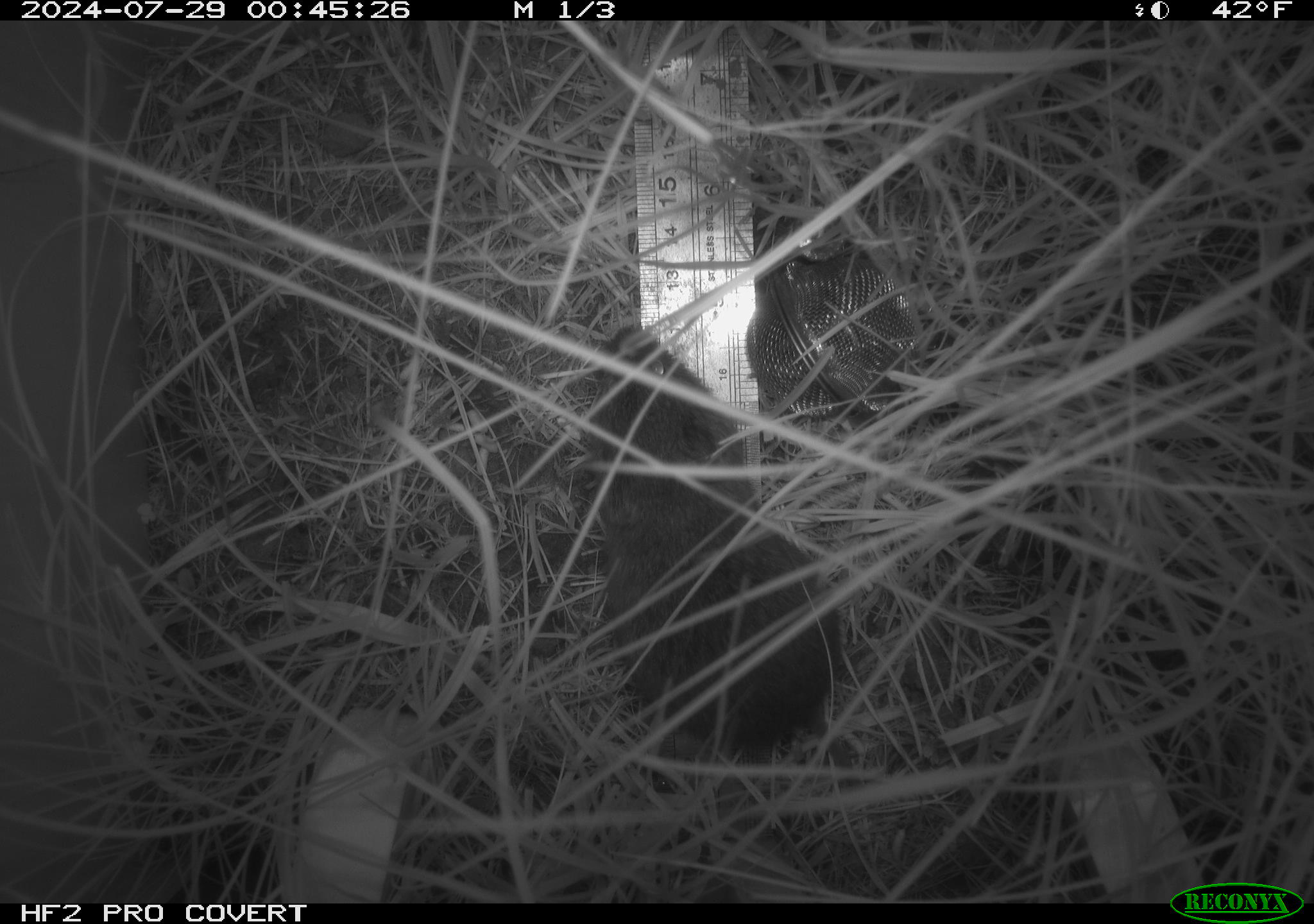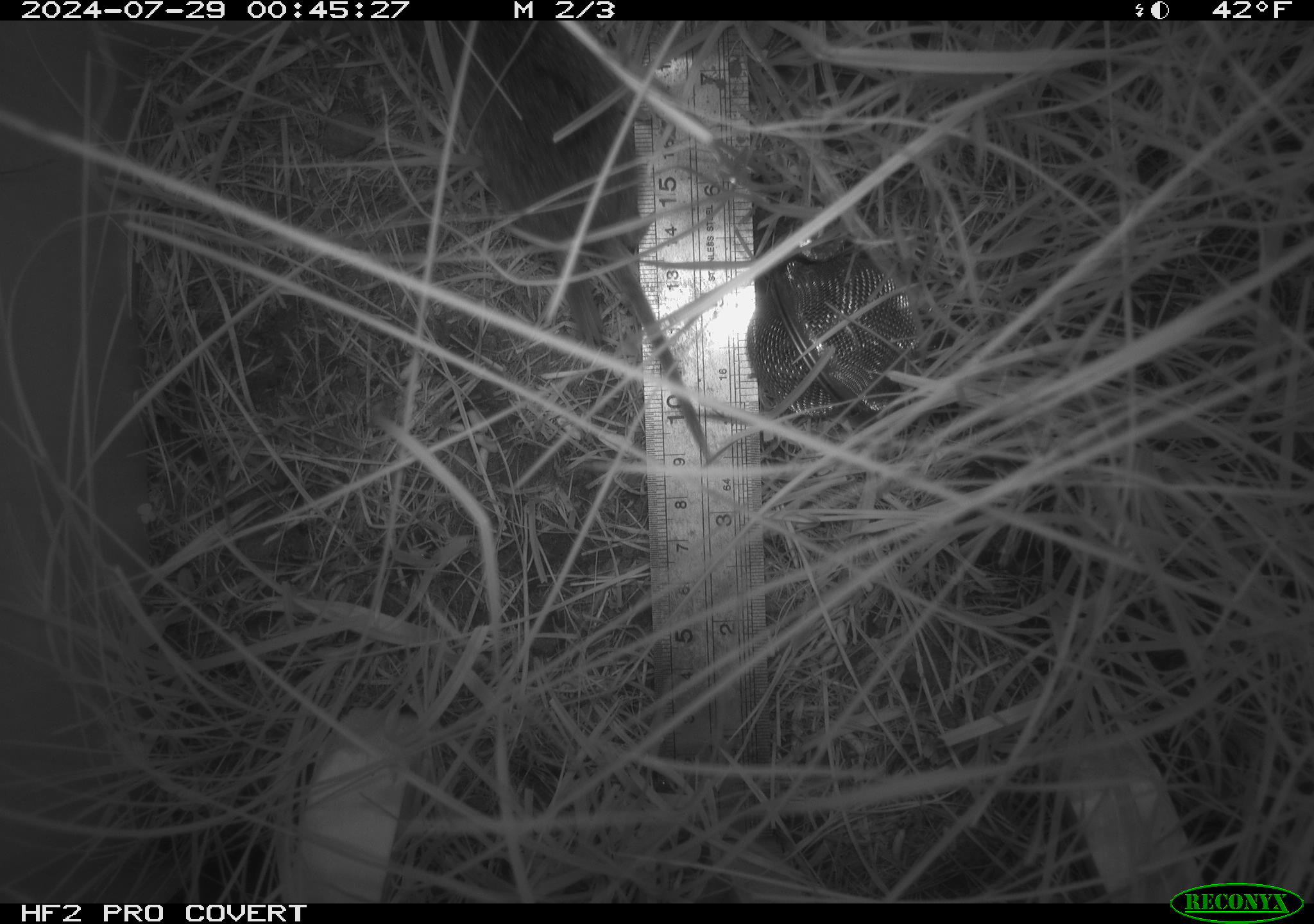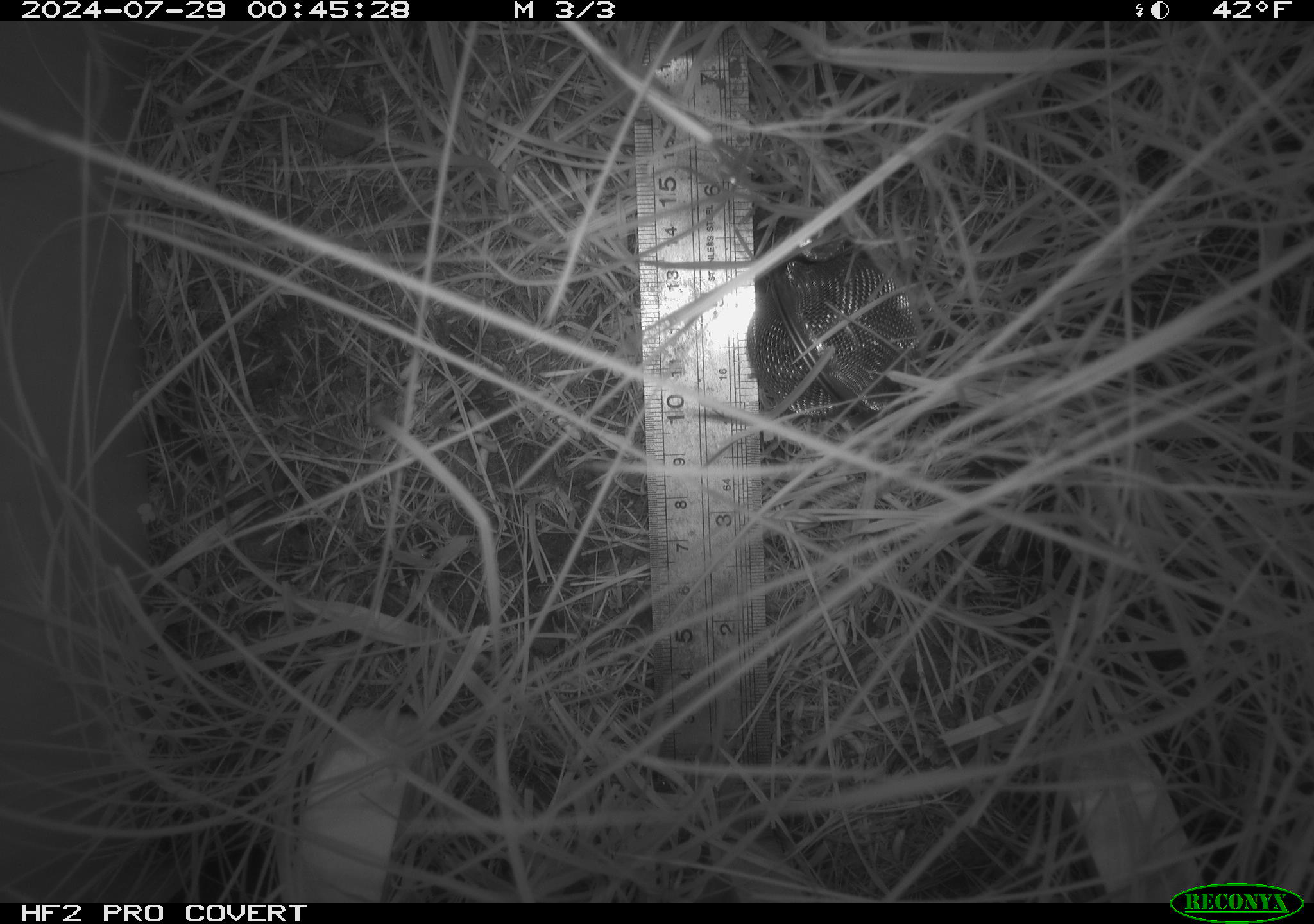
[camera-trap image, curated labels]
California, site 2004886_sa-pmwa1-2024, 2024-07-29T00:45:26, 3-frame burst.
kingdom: Animalia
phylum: Chordata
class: Mammalia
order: Rodentia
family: Cricetidae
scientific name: Arvicolinae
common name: voles, lemmings, and muskrats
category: arvicolinae subfamily